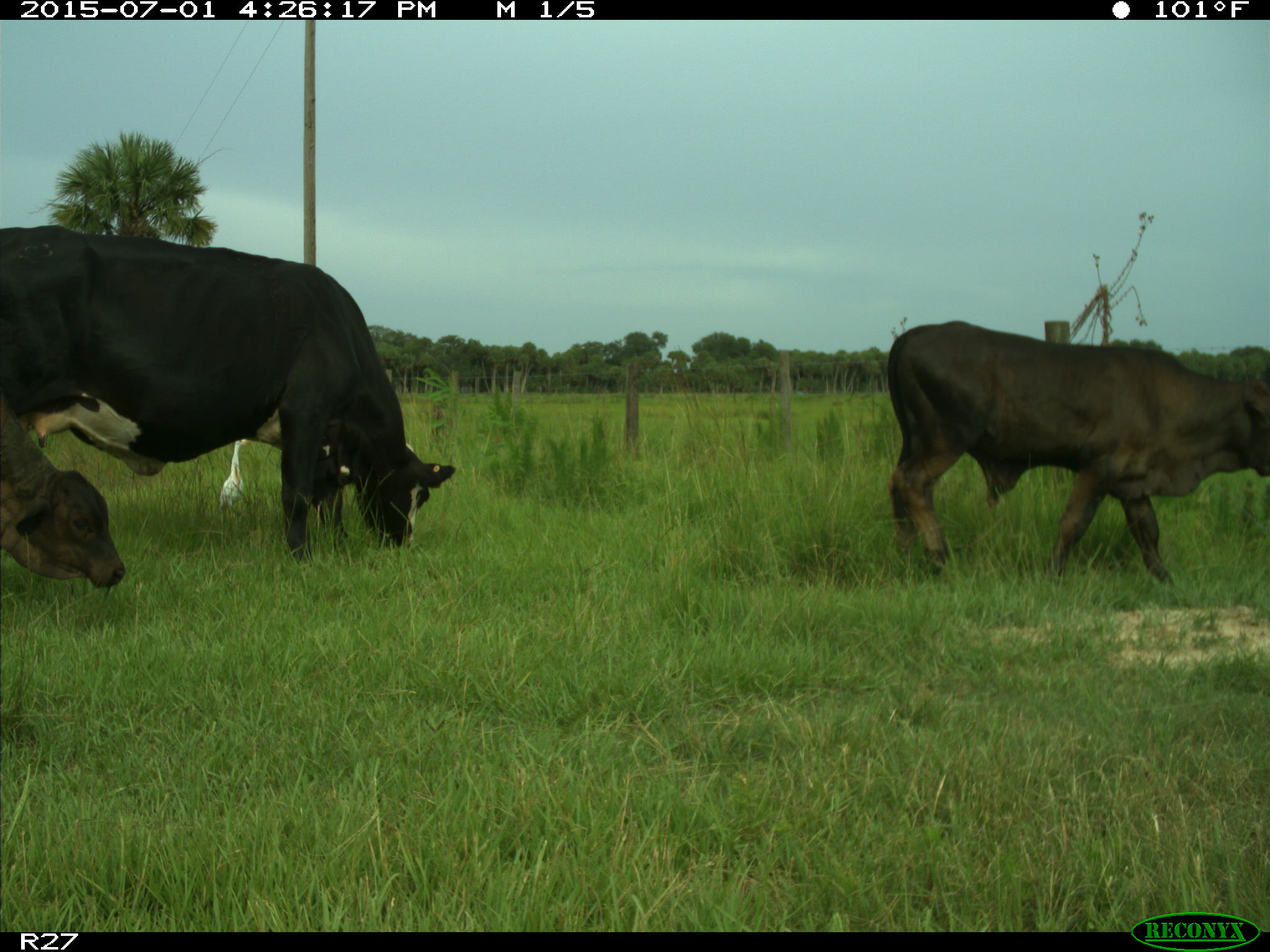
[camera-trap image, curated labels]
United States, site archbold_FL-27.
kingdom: Animalia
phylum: Chordata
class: Mammalia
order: Artiodactyla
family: Bovidae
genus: Bos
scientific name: Bos taurus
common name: domestic cow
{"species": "Bos taurus (domestic cow)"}